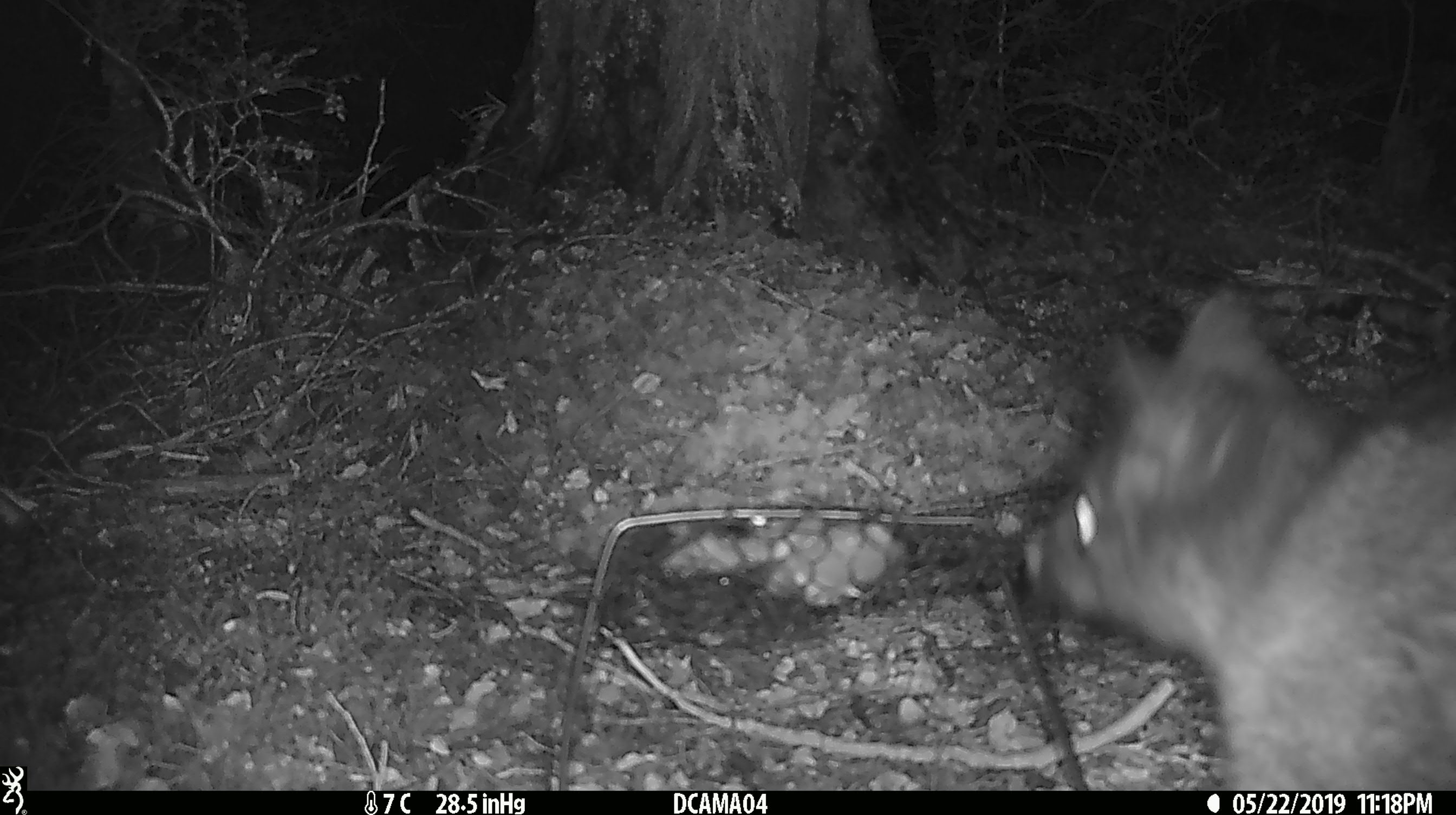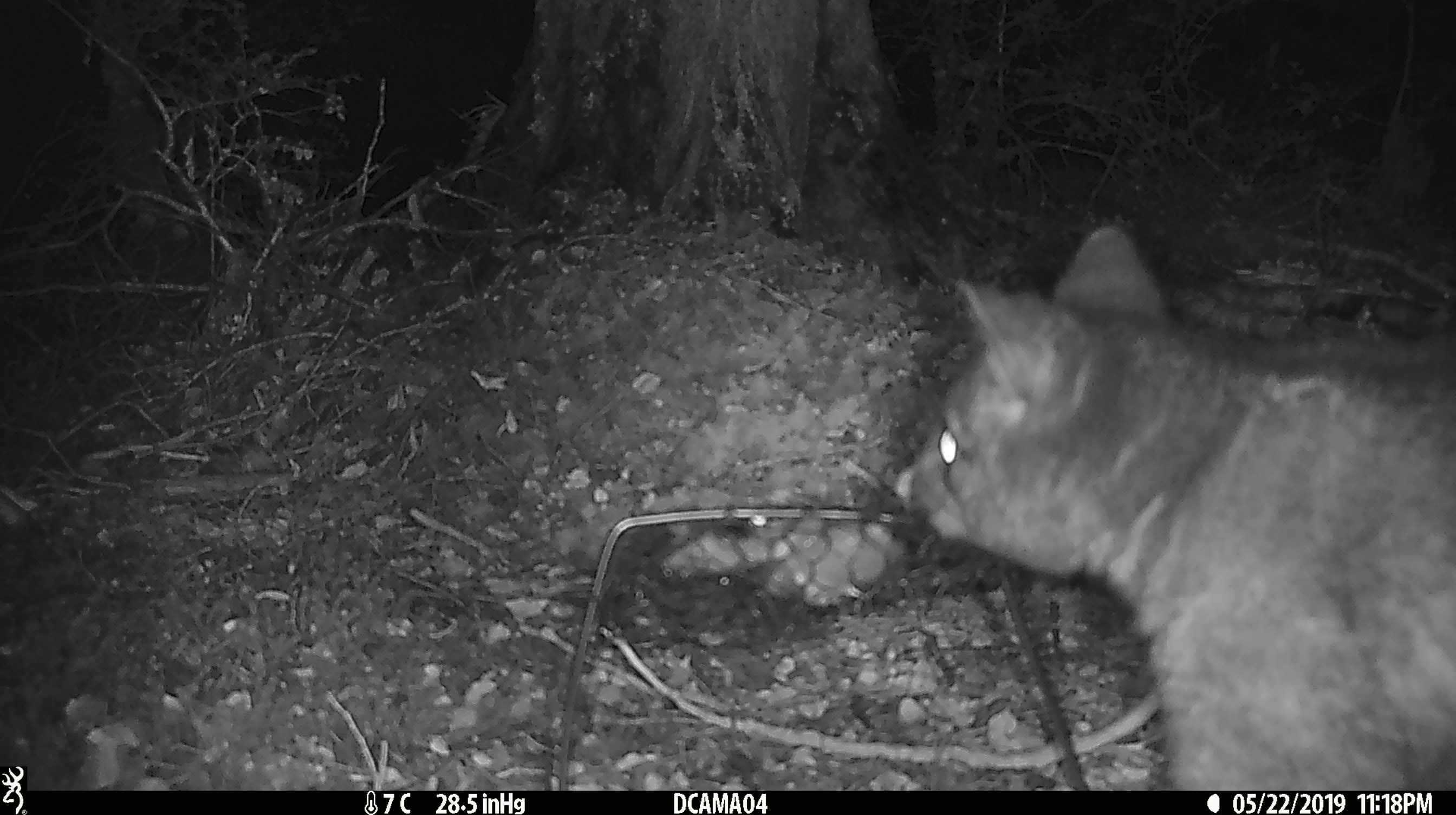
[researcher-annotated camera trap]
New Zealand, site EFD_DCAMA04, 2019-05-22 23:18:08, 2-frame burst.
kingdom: Animalia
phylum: Chordata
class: Mammalia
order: Diprotodontia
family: Phalangeridae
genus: Trichosurus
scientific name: Trichosurus vulpecula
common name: common brushtail possum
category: possum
Possum (common brushtail possum) (Trichosurus vulpecula).